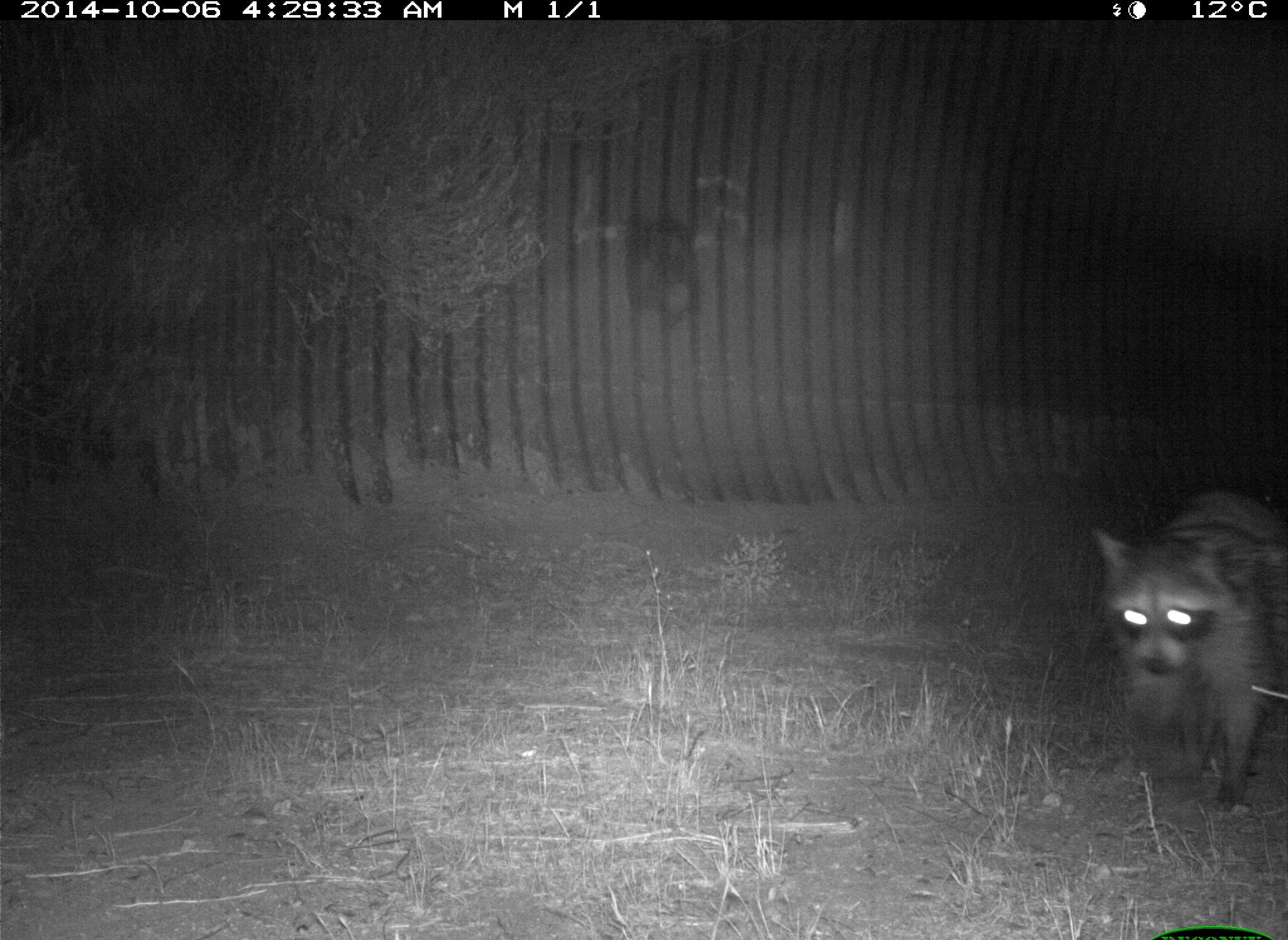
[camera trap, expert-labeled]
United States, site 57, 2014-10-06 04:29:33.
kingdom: Animalia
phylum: Chordata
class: Mammalia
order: Carnivora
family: Procyonidae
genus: Procyon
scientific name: Procyon lotor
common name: raccoon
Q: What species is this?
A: Raccoon (Procyon lotor).